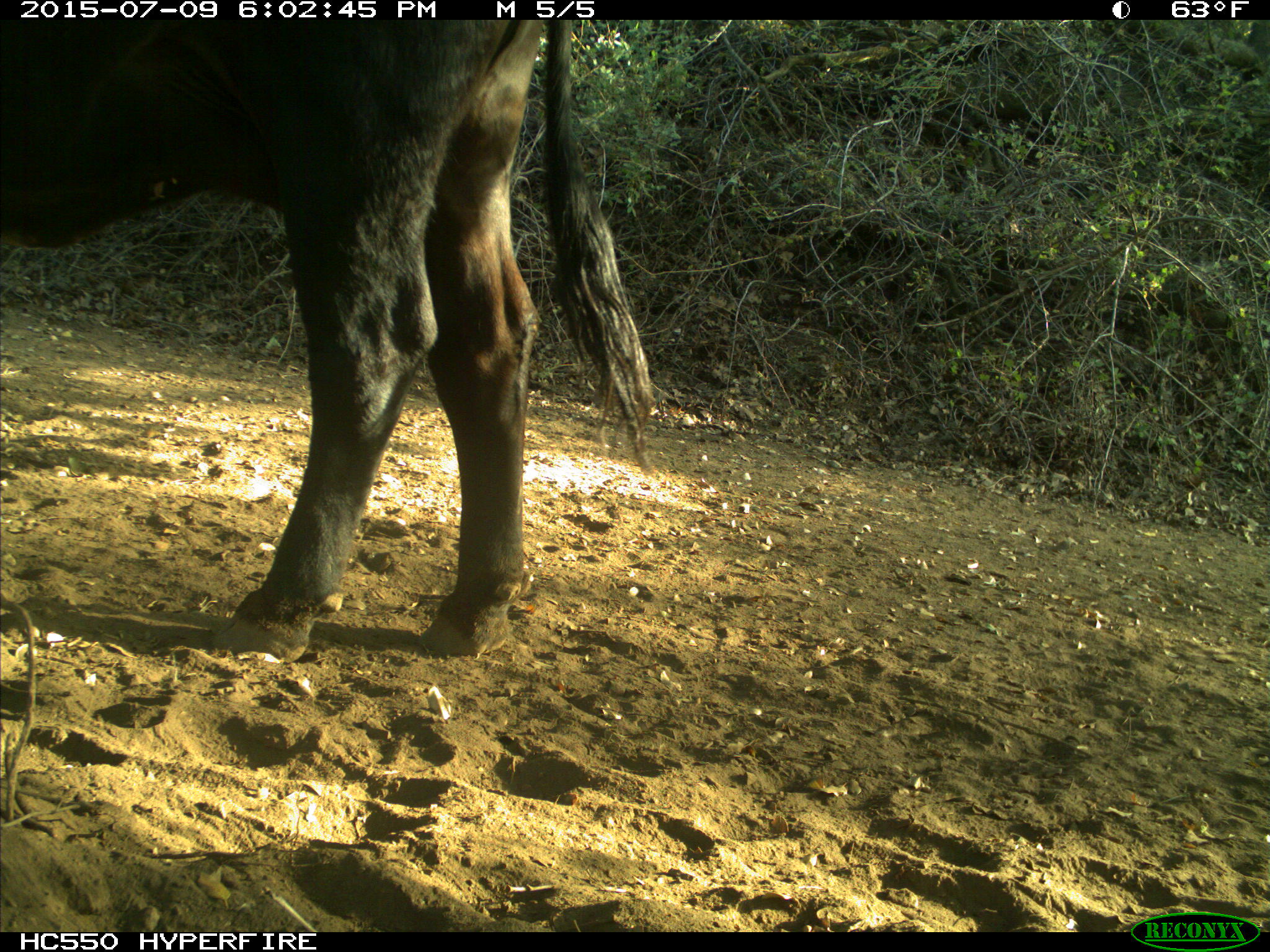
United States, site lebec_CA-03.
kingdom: Animalia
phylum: Chordata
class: Mammalia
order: Artiodactyla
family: Bovidae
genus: Bos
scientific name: Bos taurus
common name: domestic cow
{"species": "Bos taurus (domestic cow)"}